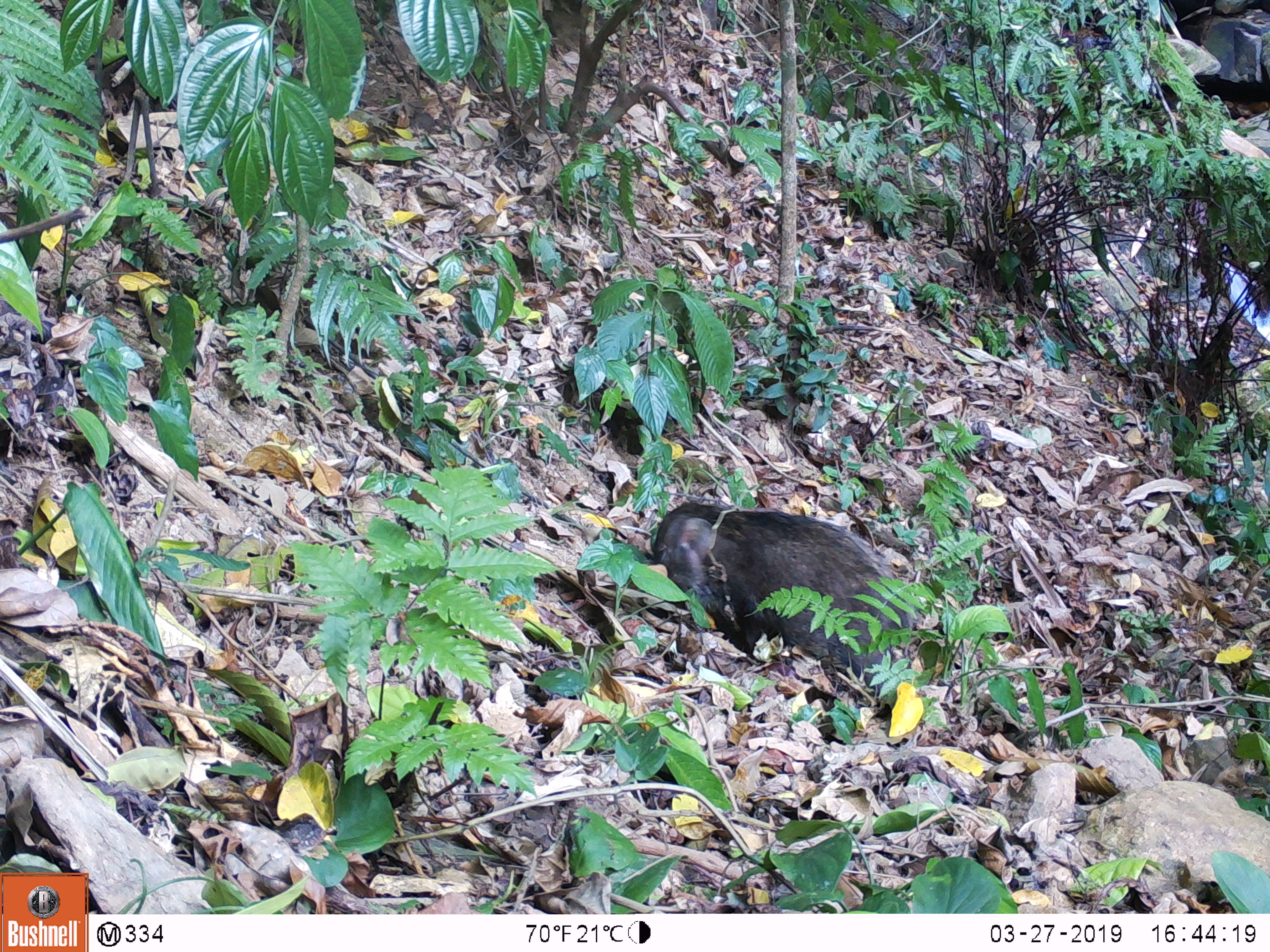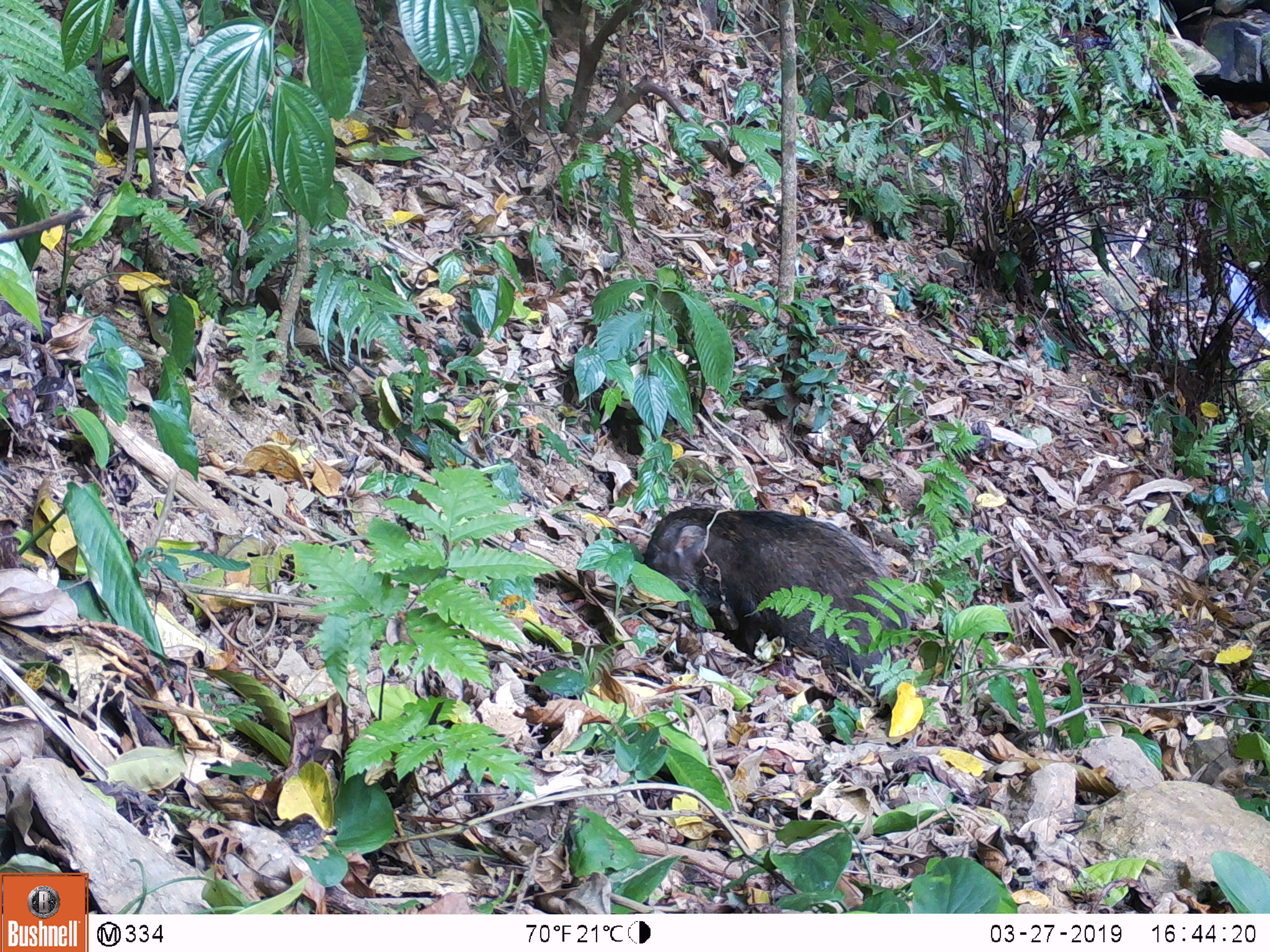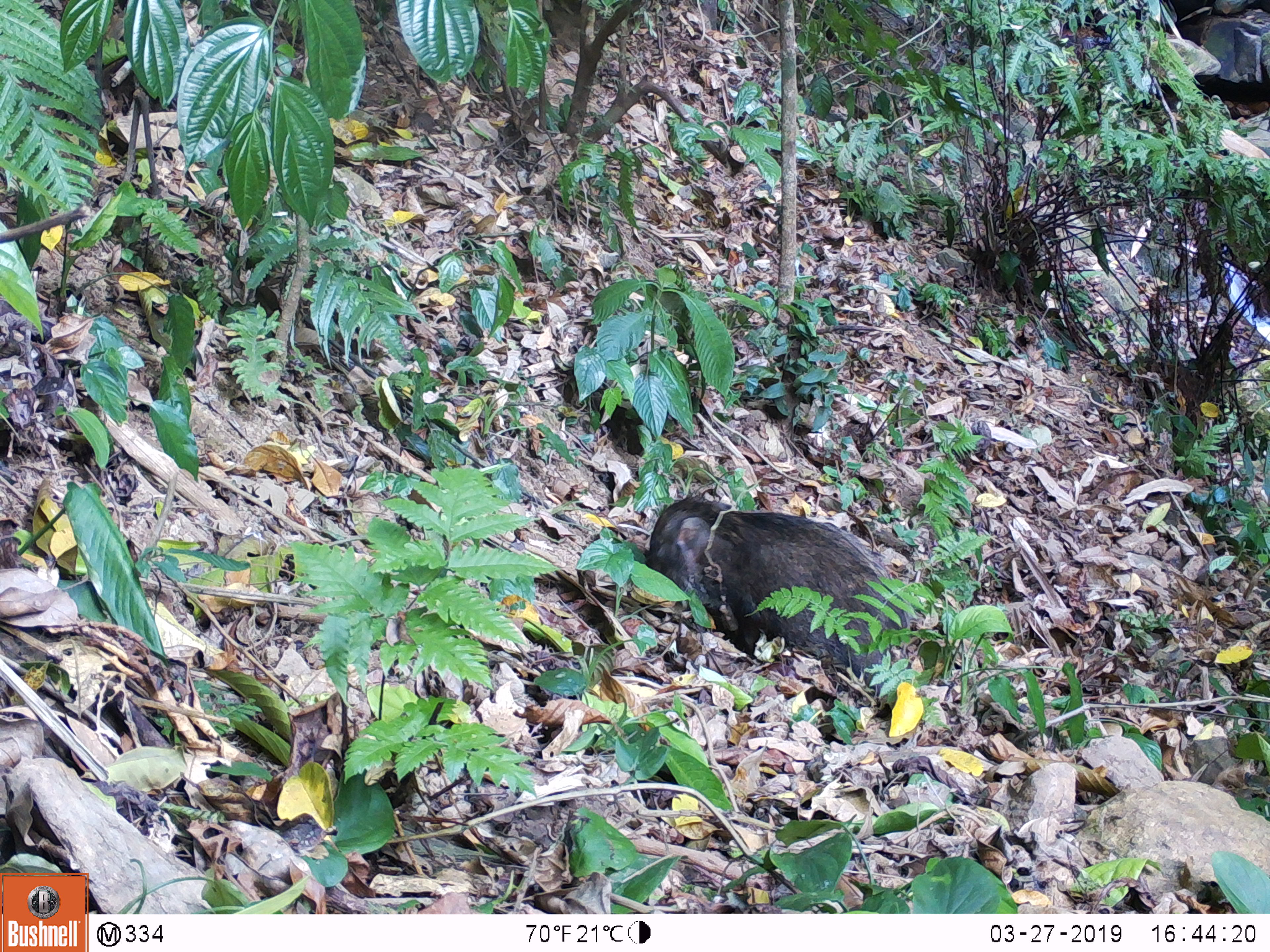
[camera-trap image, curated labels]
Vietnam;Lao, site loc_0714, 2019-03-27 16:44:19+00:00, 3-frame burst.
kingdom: Animalia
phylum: Chordata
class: Mammalia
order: Artiodactyla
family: Suidae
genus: Sus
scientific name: Sus scrofa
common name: eurasian wild pig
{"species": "eurasian wild pig (Sus scrofa)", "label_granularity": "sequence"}